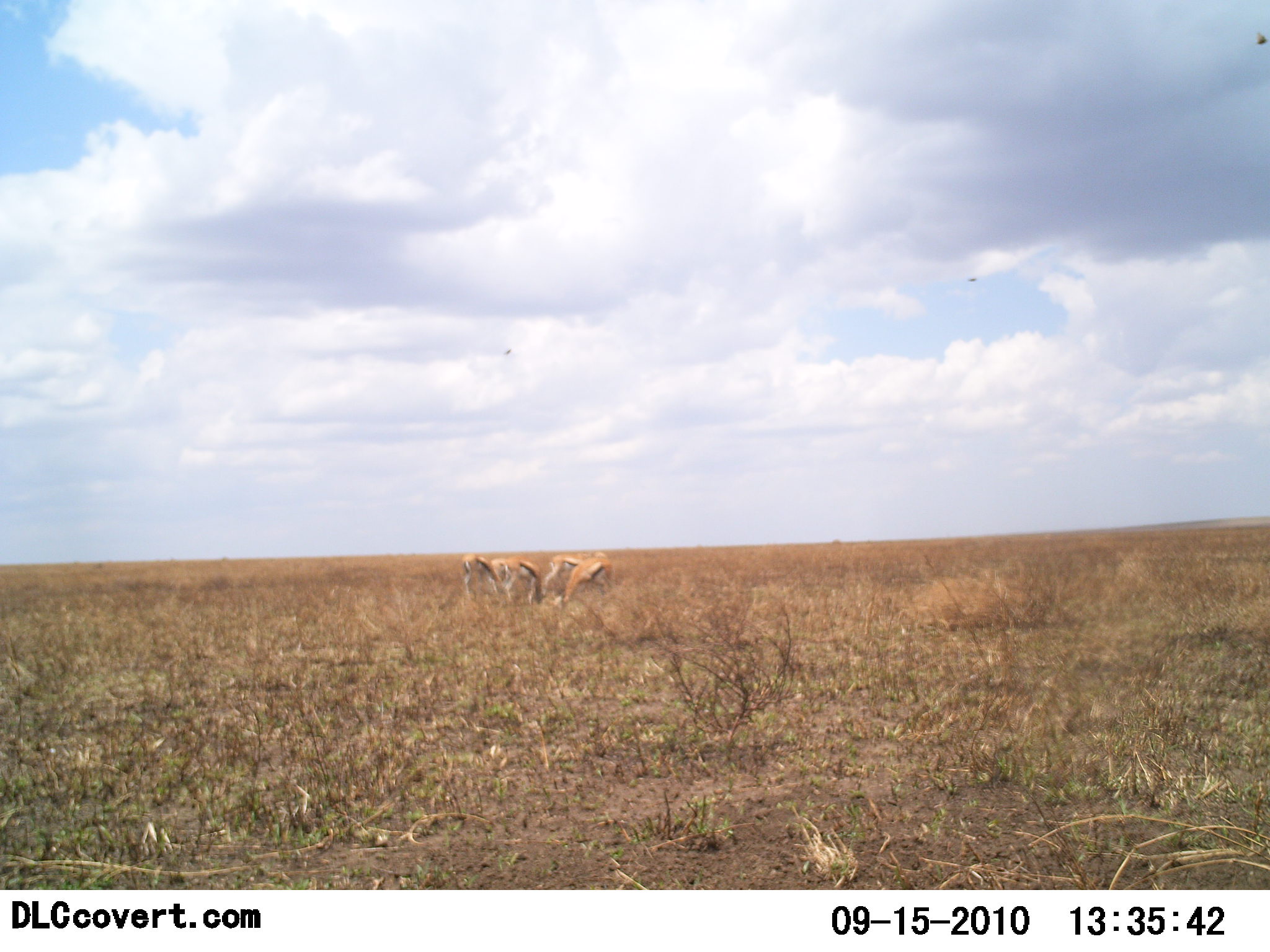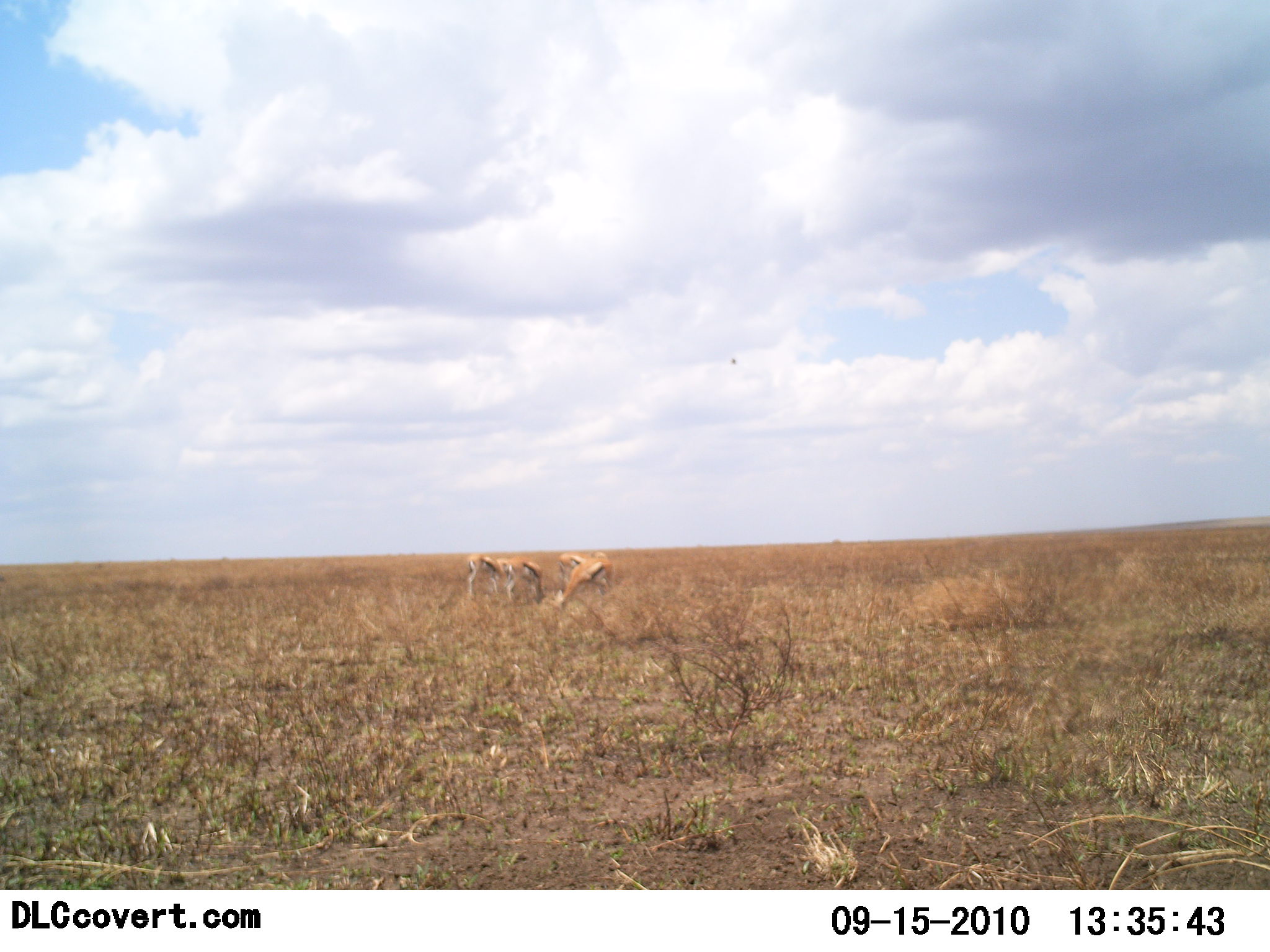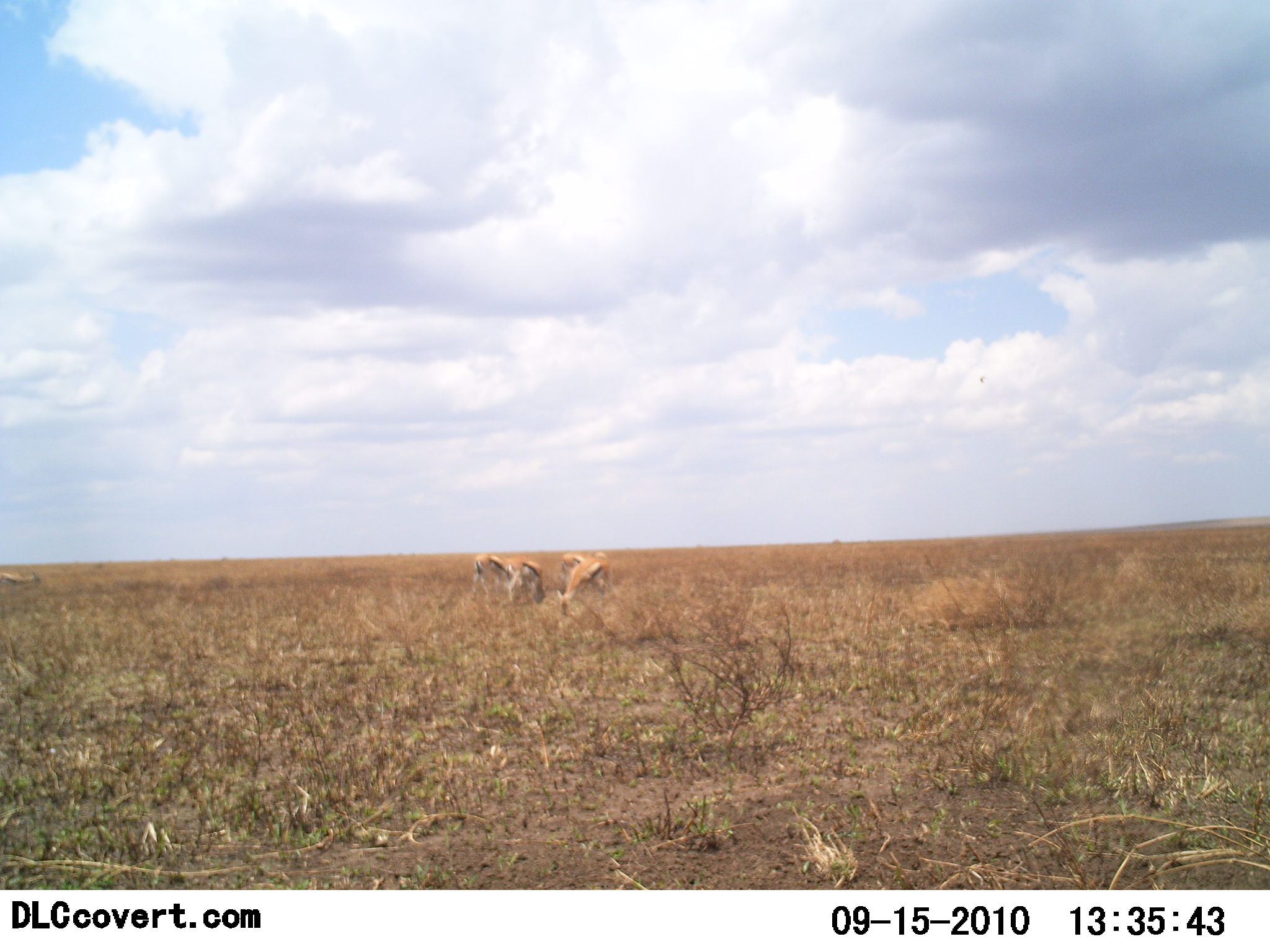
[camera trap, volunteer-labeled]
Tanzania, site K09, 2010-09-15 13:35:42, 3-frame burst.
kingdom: Animalia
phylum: Chordata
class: Mammalia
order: Artiodactyla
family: Bovidae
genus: Eudorcas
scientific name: Eudorcas thomsonii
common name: thomson's gazelle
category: gazellethomsons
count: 4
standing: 62%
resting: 0%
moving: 31%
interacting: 0%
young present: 0%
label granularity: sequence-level